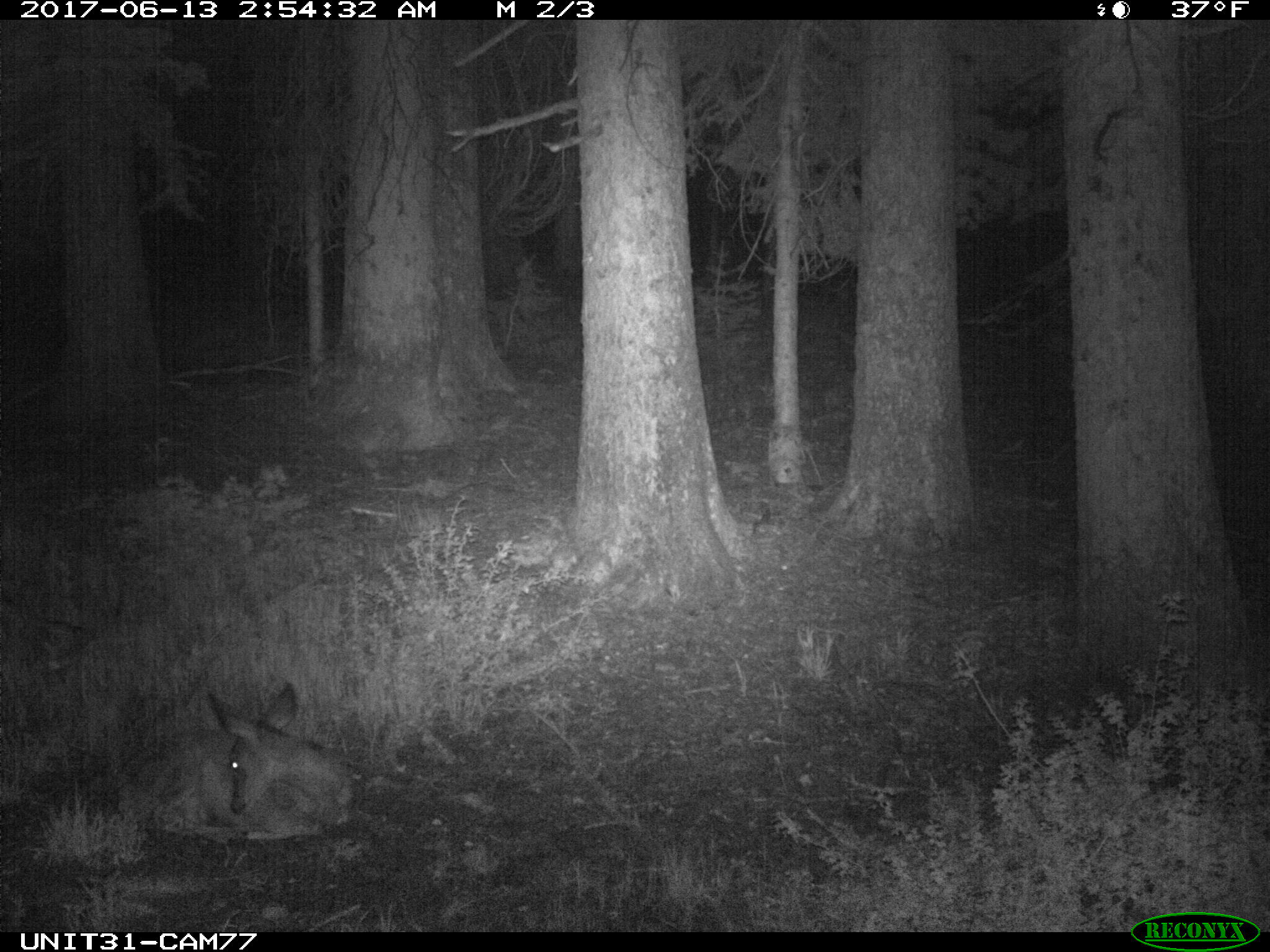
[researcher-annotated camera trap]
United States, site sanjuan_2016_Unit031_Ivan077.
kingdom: Animalia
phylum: Chordata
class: Mammalia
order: Artiodactyla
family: Cervidae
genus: Odocoileus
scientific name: Odocoileus hemionus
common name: mule deer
Odocoileus hemionus (mule deer).